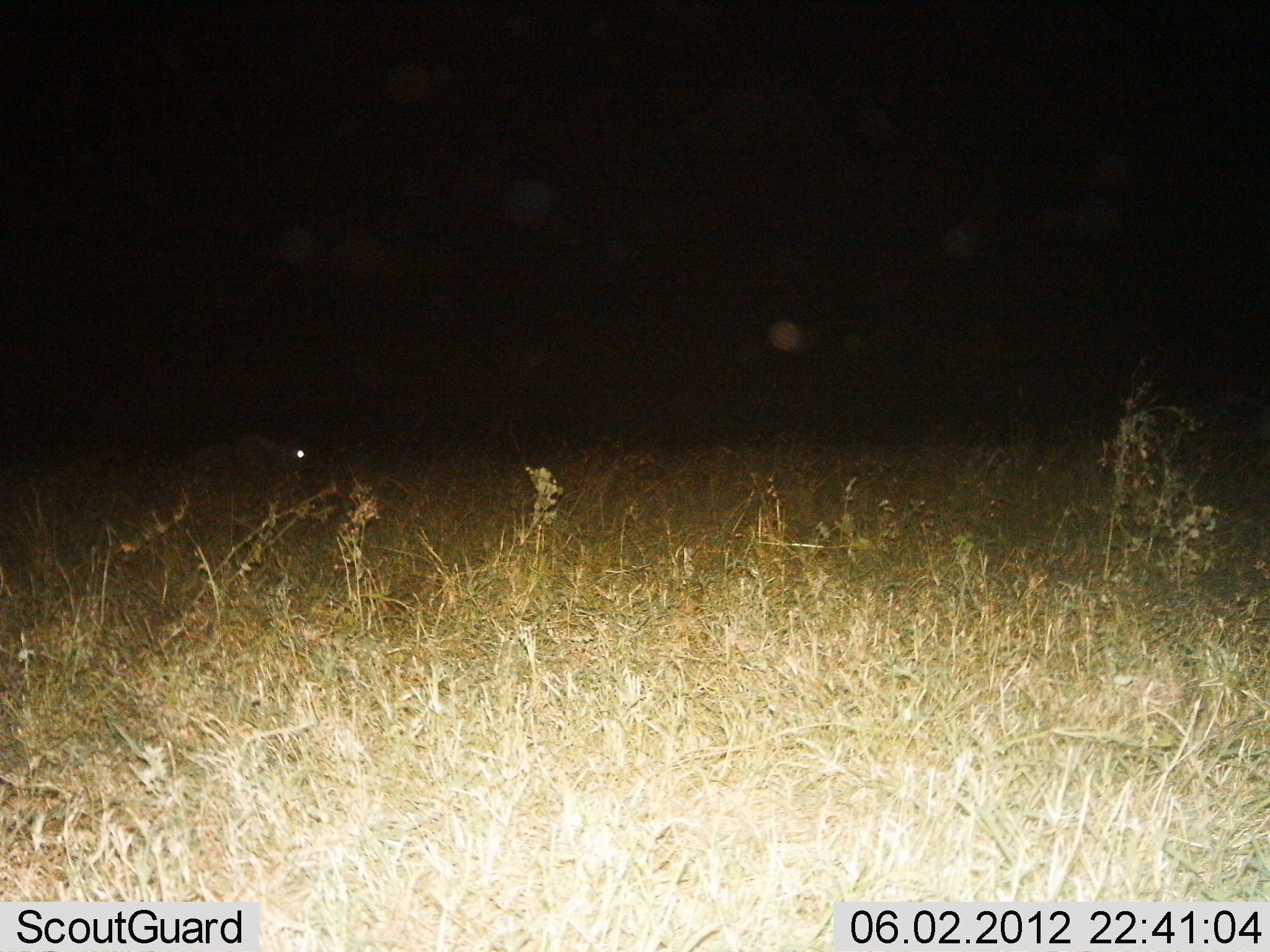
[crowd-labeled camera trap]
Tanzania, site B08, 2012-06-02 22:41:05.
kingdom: Animalia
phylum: Chordata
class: Mammalia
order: Artiodactyla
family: Bovidae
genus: Connochaetes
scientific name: Connochaetes taurinus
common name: blue wildebeest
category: wildebeest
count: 1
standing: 50%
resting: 12%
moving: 25%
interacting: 0%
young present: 0%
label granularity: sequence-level